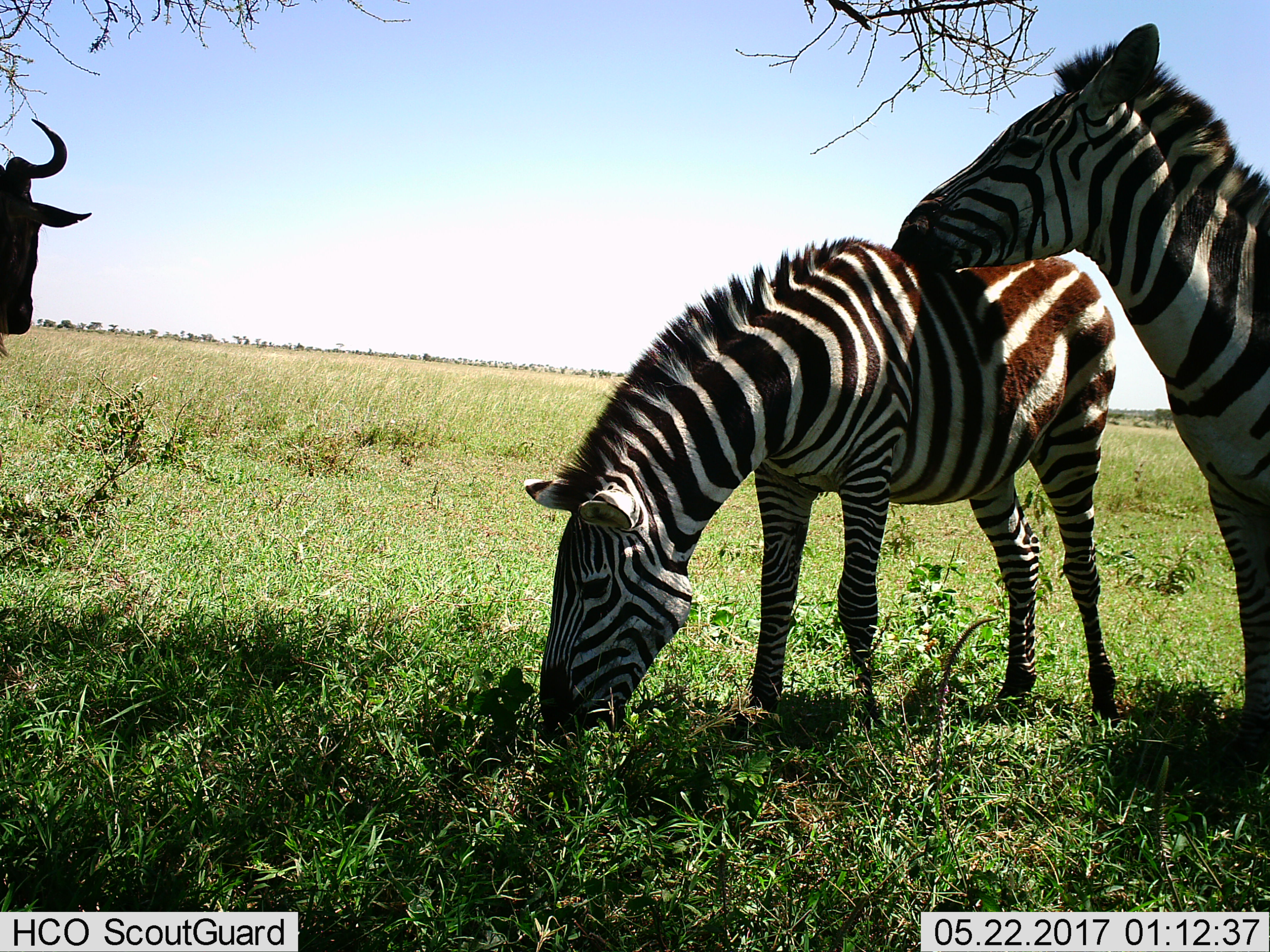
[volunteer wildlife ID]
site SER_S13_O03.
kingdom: Animalia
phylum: Chordata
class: Mammalia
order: Artiodactyla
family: Bovidae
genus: Connochaetes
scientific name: Connochaetes taurinus taurinus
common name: blue wildebeest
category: wildebeestblue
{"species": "wildebeestblue (blue wildebeest) (Connochaetes taurinus taurinus)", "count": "1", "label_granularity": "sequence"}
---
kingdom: Animalia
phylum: Chordata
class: Mammalia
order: Perissodactyla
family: Equidae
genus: Equus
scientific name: Equus quagga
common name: plains zebra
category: zebraplains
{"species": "zebraplains (plains zebra) (Equus quagga)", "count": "2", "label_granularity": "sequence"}